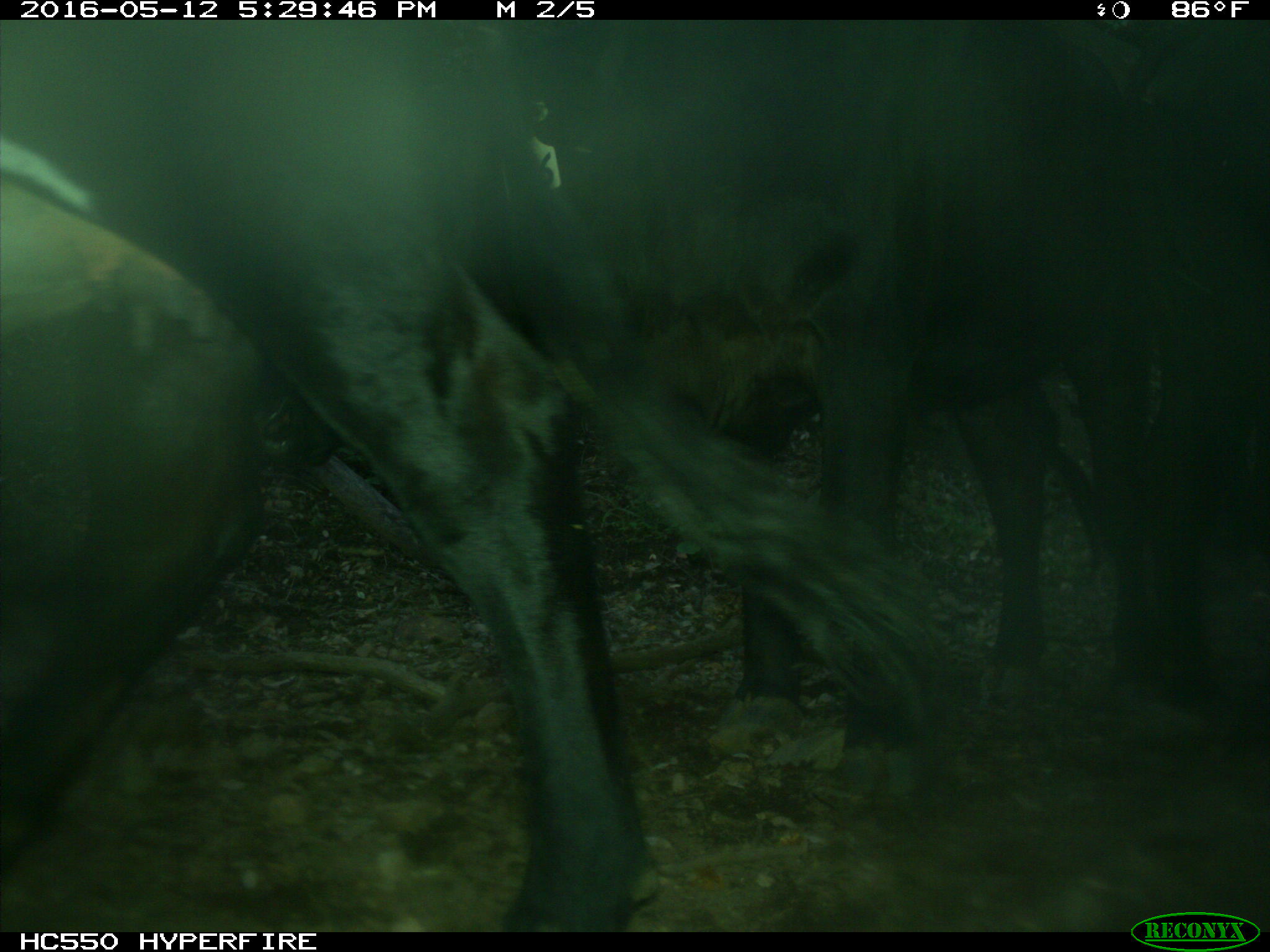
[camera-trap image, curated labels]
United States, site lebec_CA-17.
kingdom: Animalia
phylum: Chordata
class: Mammalia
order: Artiodactyla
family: Bovidae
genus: Bos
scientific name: Bos taurus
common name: domestic cow